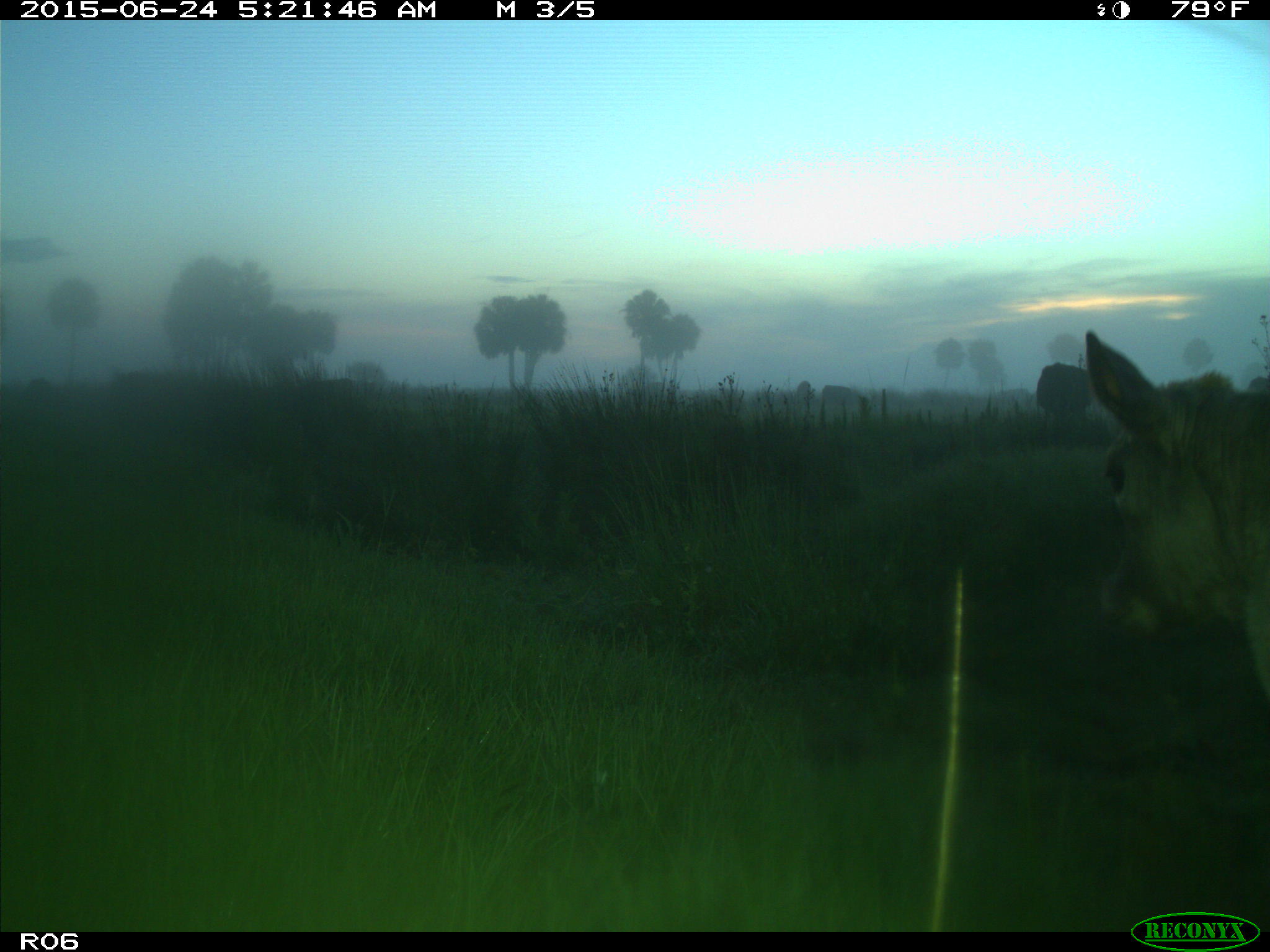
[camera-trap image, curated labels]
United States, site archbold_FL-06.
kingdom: Animalia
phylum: Chordata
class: Mammalia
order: Artiodactyla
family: Bovidae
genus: Bos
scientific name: Bos taurus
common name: domestic cow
Bos taurus (domestic cow).